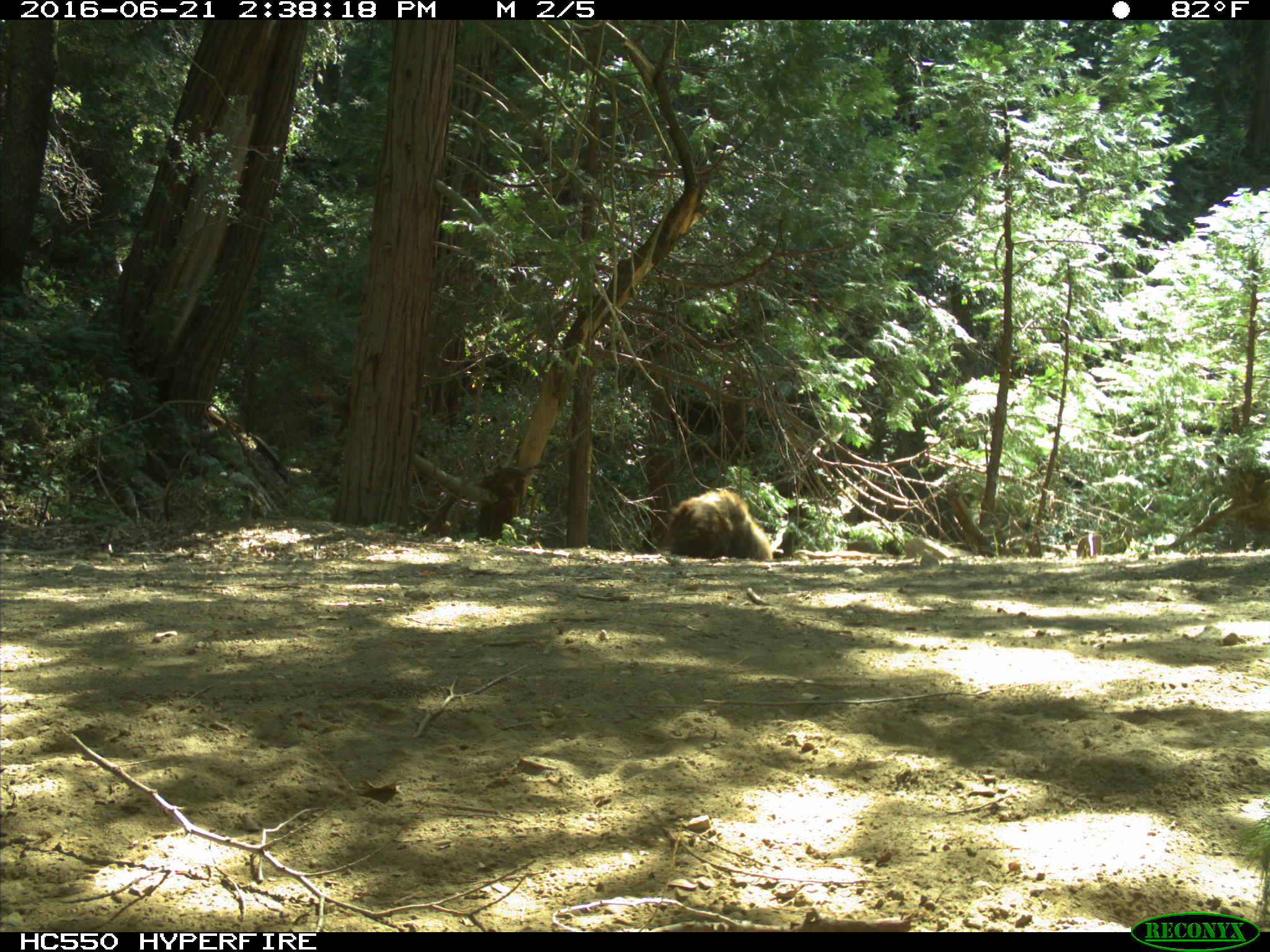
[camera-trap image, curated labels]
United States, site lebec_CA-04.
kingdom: Animalia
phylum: Chordata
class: Mammalia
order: Carnivora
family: Ursidae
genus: Ursus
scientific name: Ursus americanus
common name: american black bear